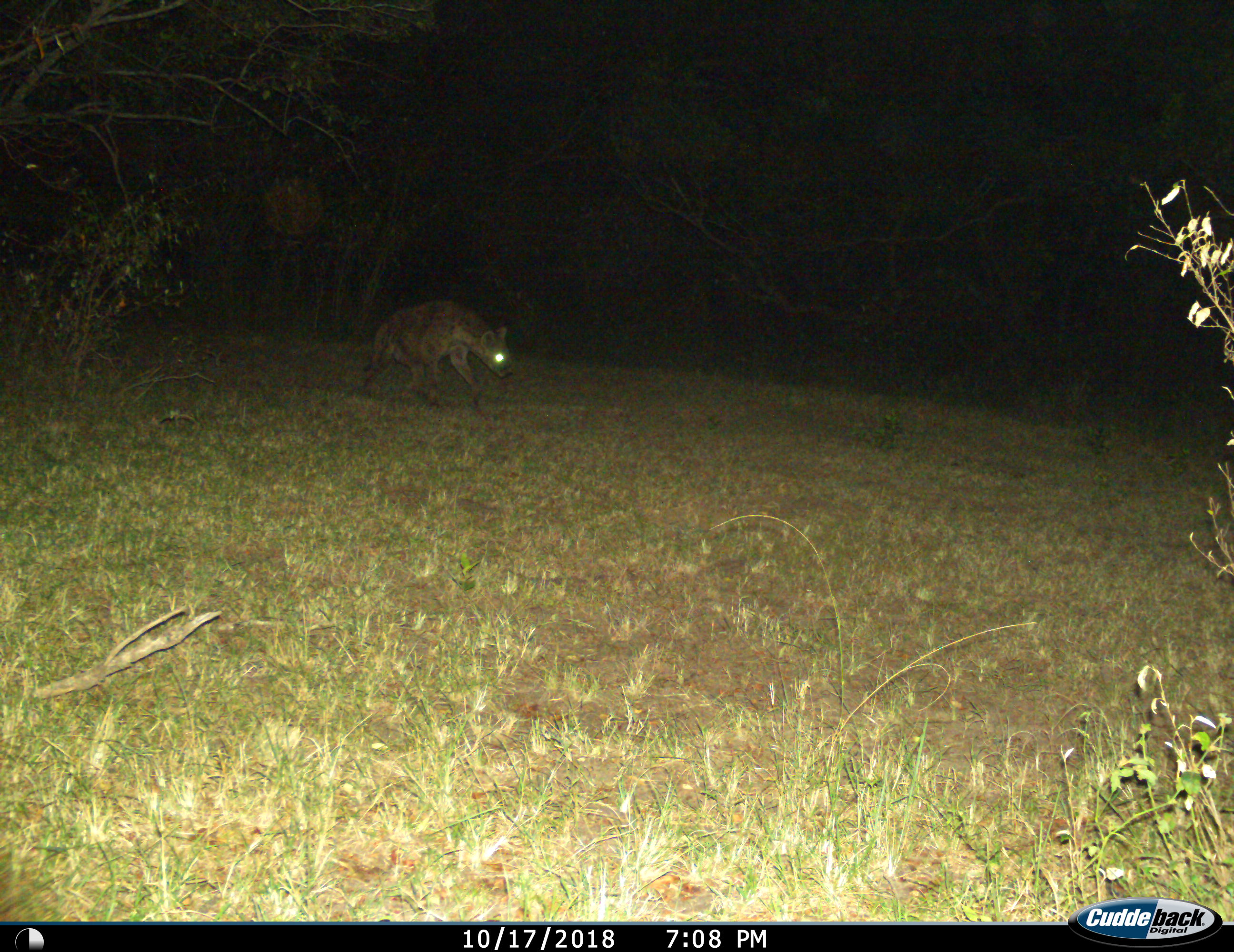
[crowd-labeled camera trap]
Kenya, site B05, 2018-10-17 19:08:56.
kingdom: Animalia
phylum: Chordata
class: Mammalia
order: Carnivora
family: Hyaenidae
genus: Crocuta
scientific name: Crocuta crocuta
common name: spotted hyena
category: hyenaspotted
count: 1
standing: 10%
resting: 0%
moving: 100%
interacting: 0%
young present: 0%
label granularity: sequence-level